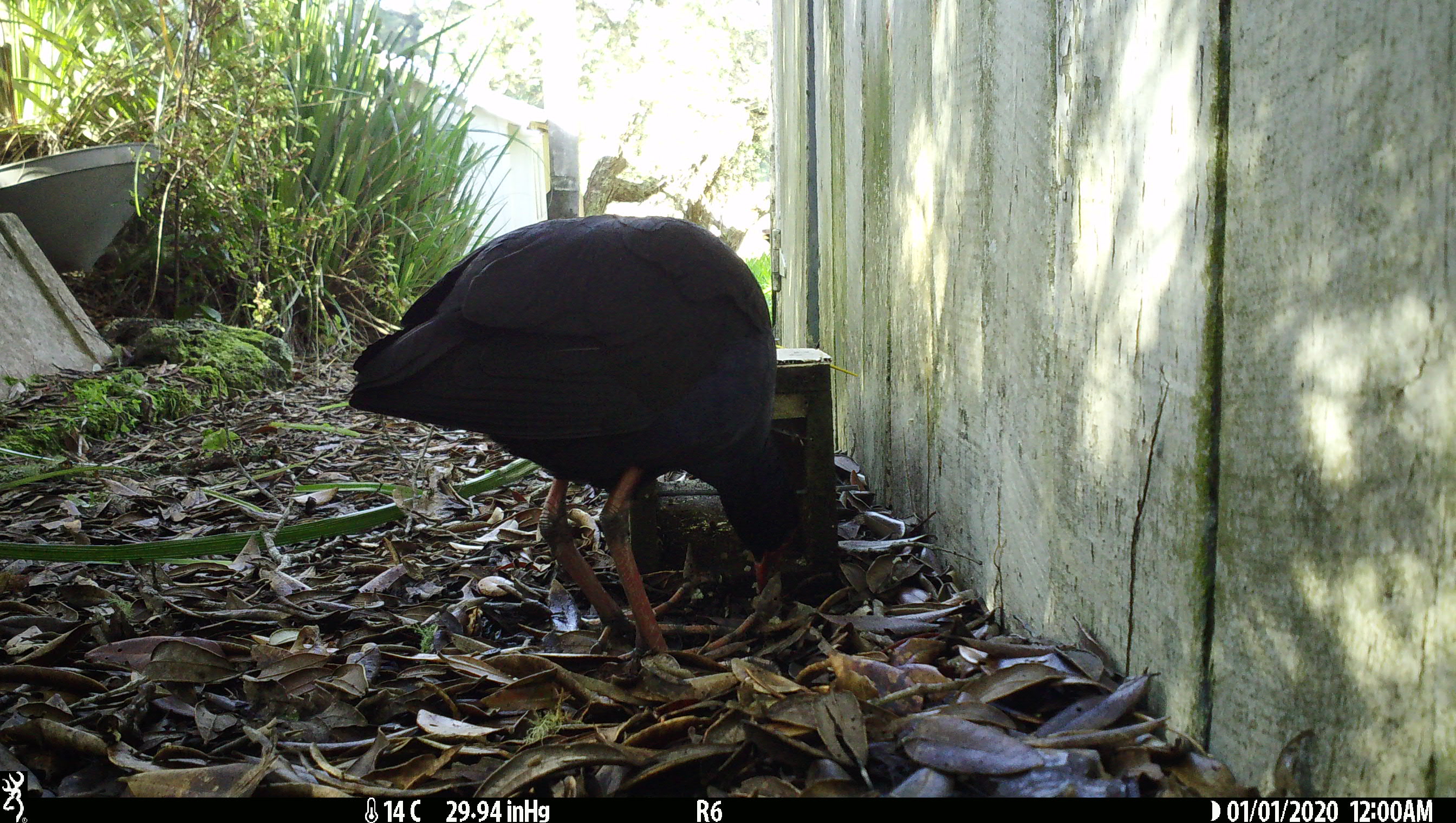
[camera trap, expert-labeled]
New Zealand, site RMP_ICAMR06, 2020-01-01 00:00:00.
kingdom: Animalia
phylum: Chordata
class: Aves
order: Gruiformes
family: Rallidae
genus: Porphyrio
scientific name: Porphyrio melanotus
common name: australasian swamphen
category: pukeko